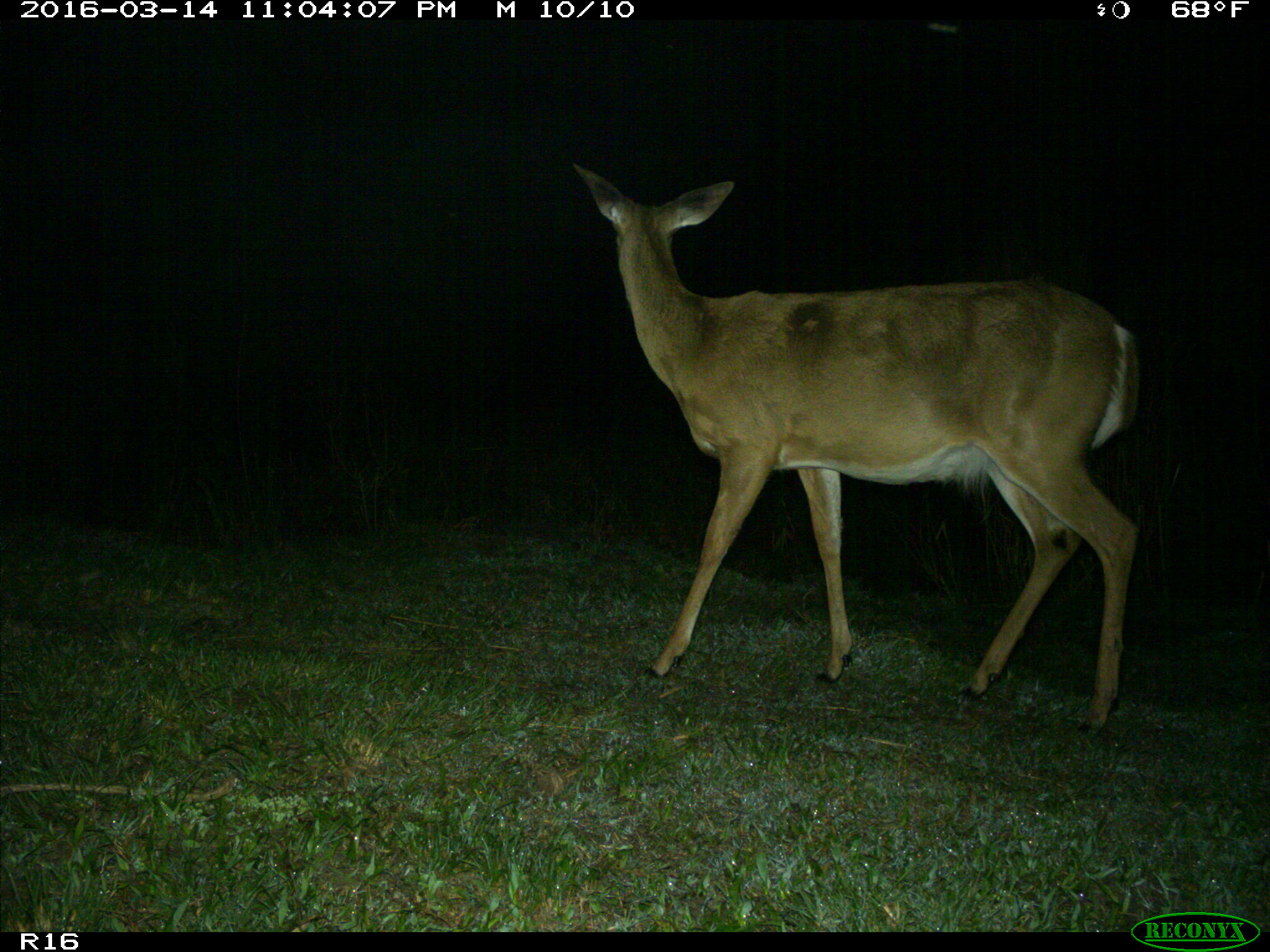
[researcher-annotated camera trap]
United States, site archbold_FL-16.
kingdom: Animalia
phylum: Chordata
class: Mammalia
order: Artiodactyla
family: Cervidae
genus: Odocoileus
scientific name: Odocoileus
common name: deer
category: unidentified deer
Unidentified deer (deer) (Odocoileus).